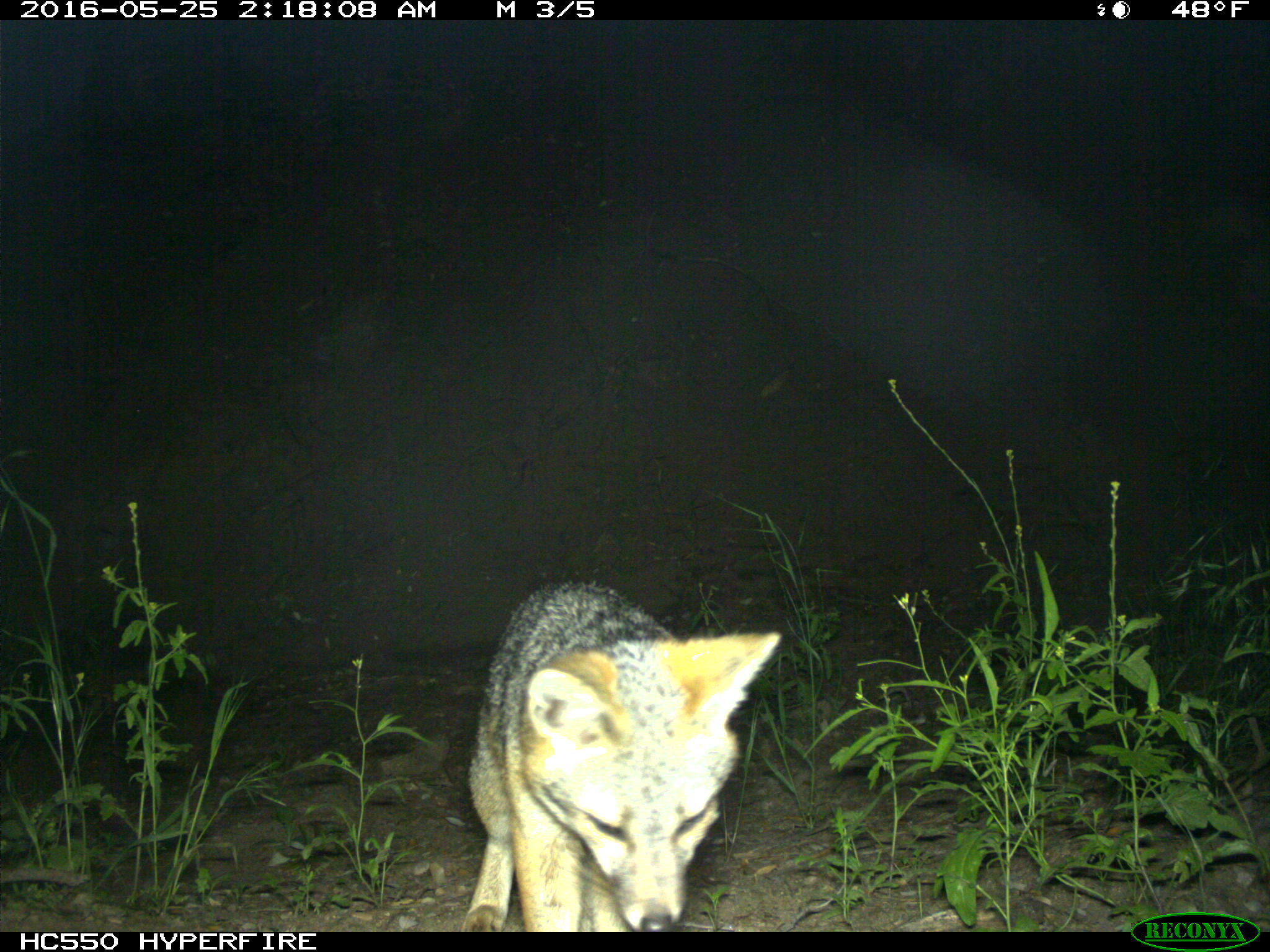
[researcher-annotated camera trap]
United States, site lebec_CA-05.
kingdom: Animalia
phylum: Chordata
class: Mammalia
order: Carnivora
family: Canidae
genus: Urocyon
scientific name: Urocyon cinereoargenteus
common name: gray fox